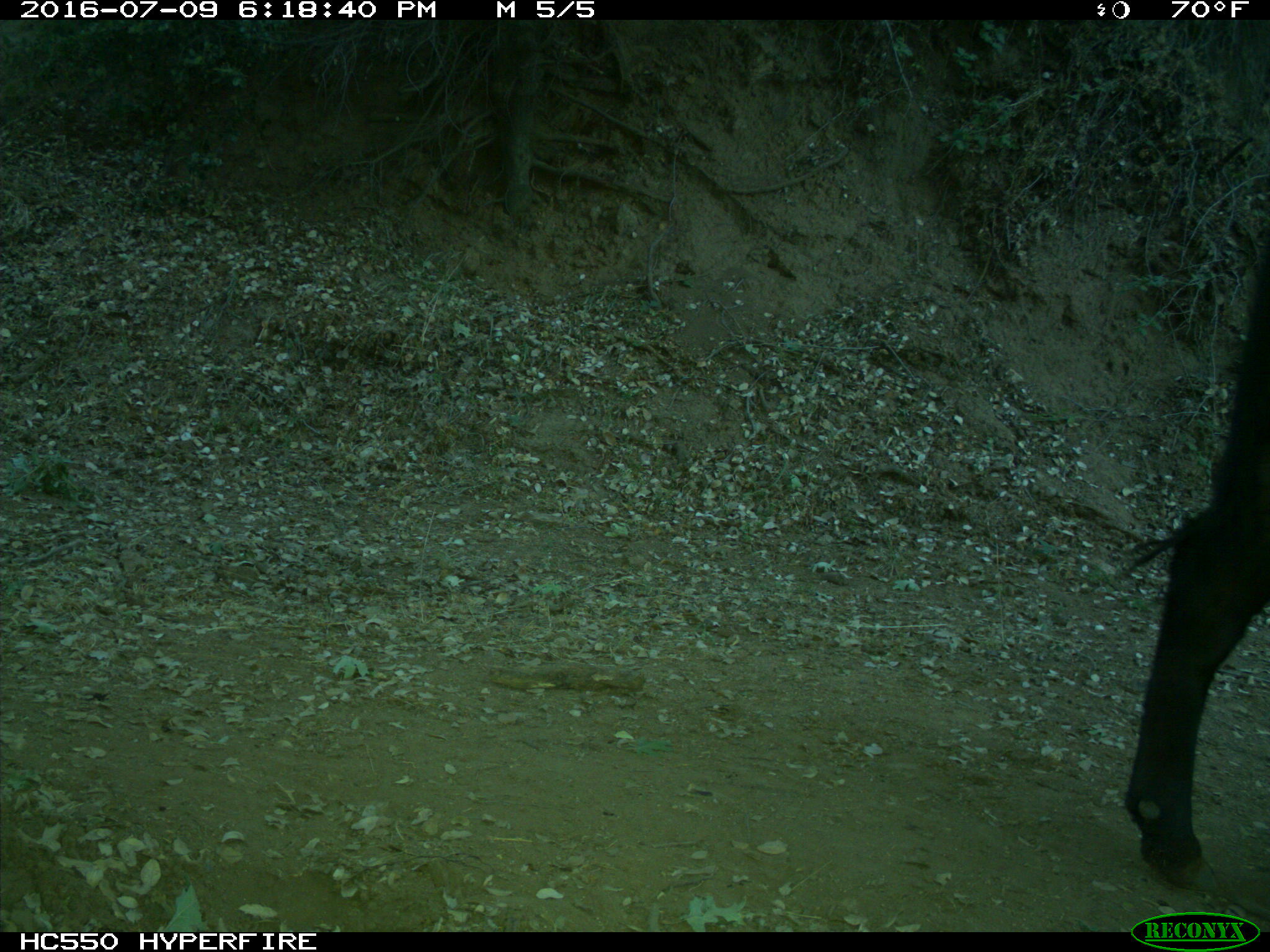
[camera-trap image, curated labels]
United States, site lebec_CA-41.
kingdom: Animalia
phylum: Chordata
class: Mammalia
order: Artiodactyla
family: Bovidae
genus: Bos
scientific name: Bos taurus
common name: domestic cow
Bos taurus (domestic cow).